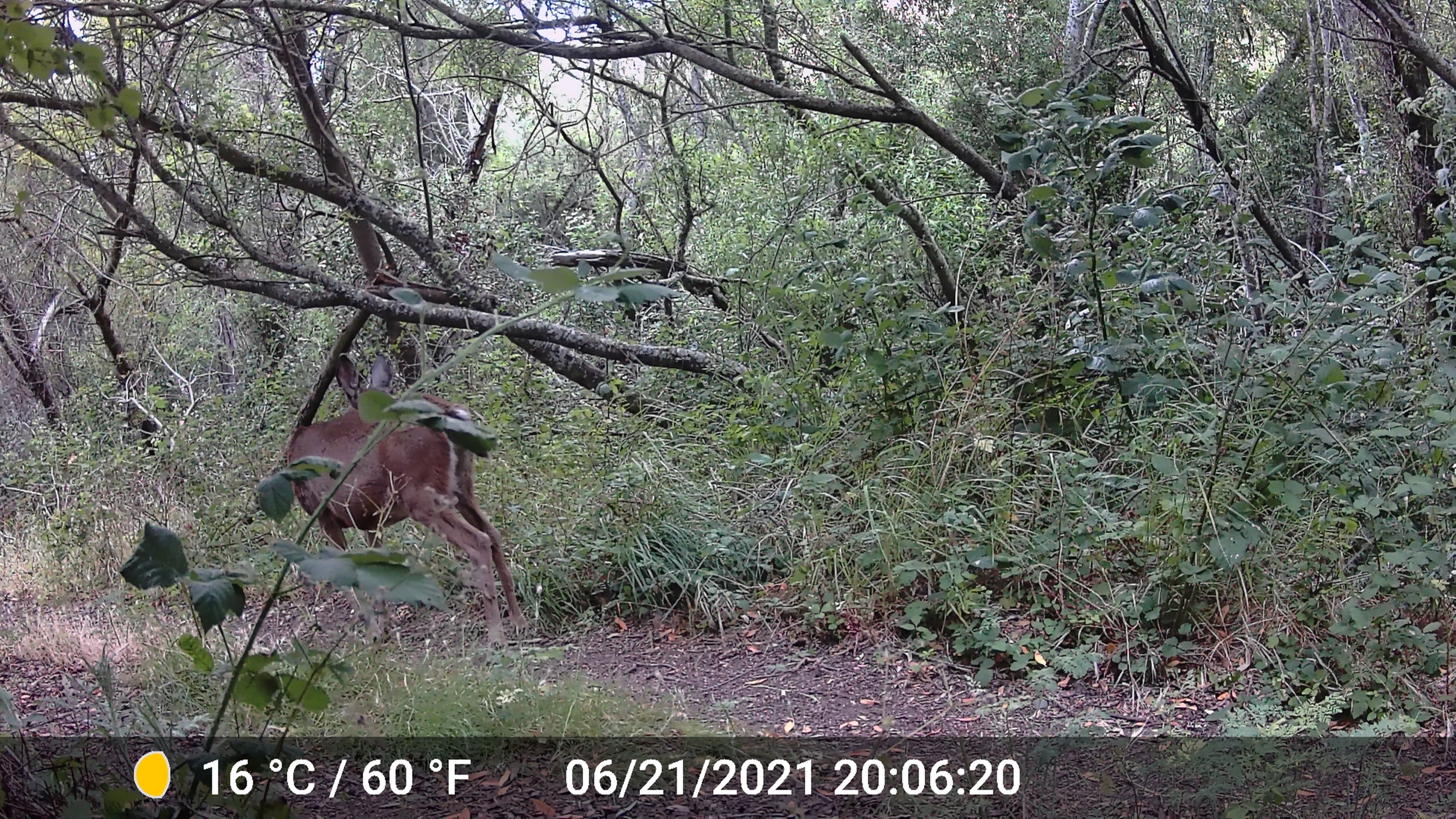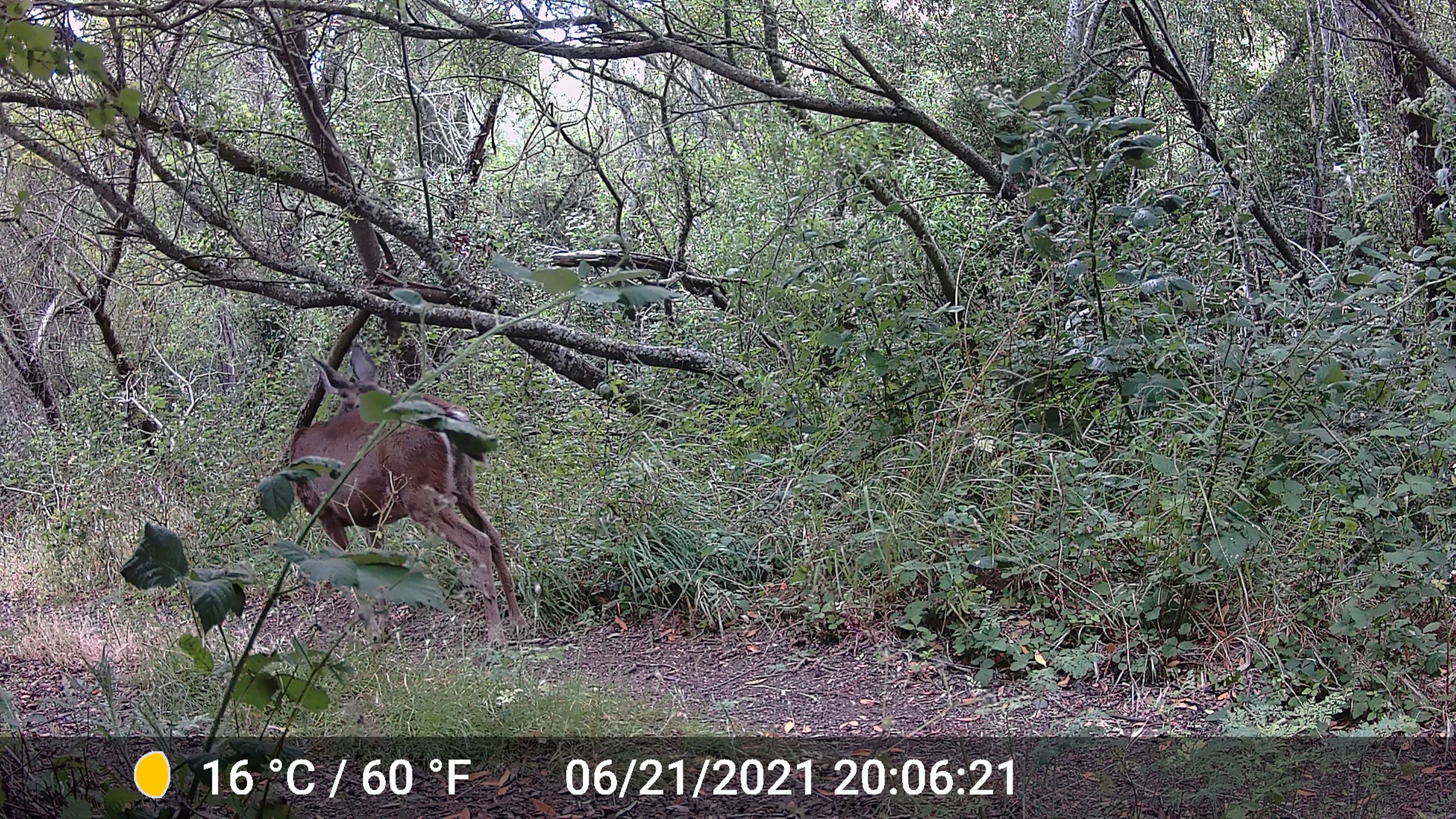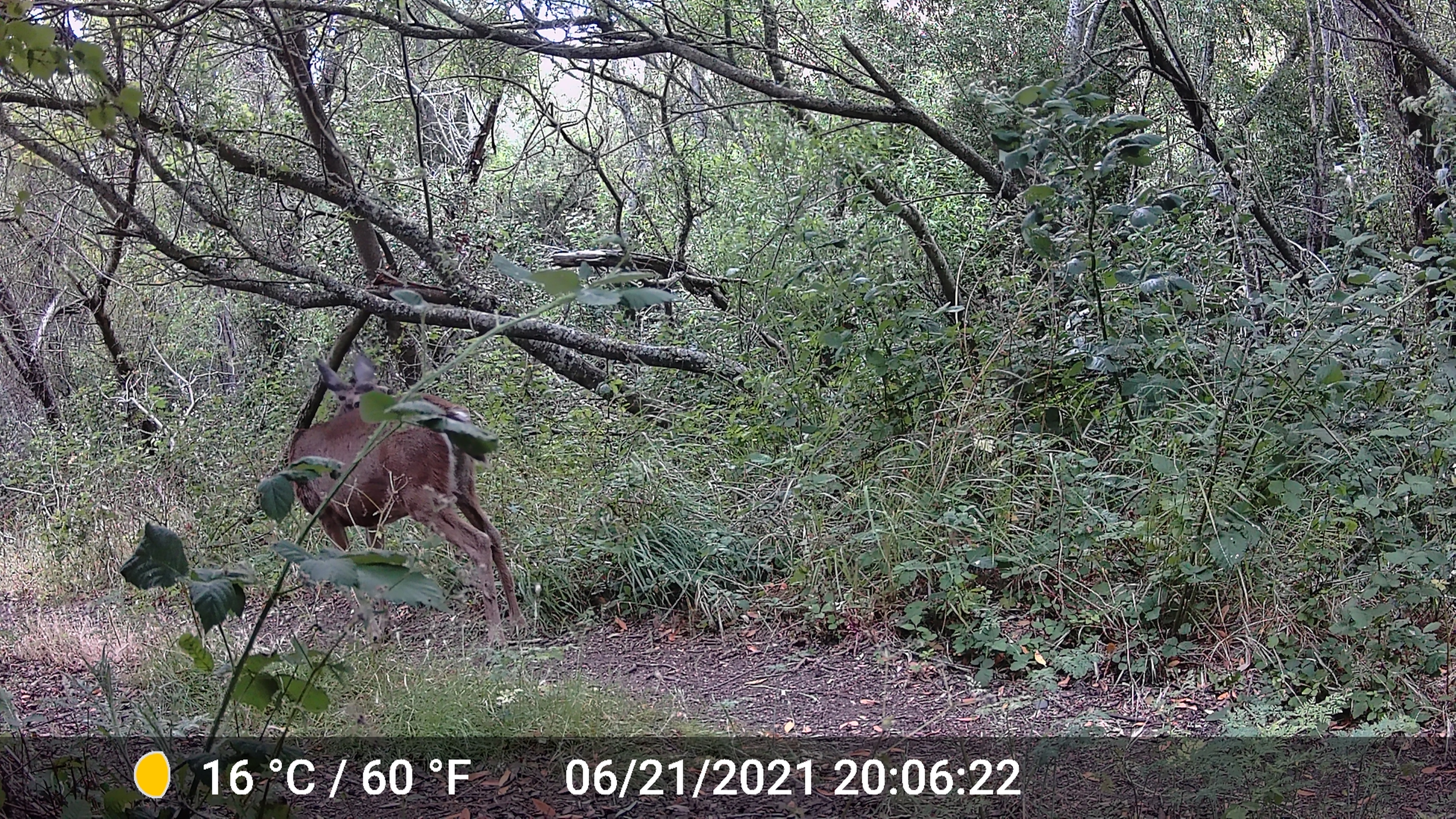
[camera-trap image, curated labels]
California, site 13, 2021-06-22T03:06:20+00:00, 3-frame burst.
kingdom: Animalia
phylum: Chordata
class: Mammalia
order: Artiodactyla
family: Cervidae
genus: Odocoileus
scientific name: Odocoileus hemionus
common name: mule deer